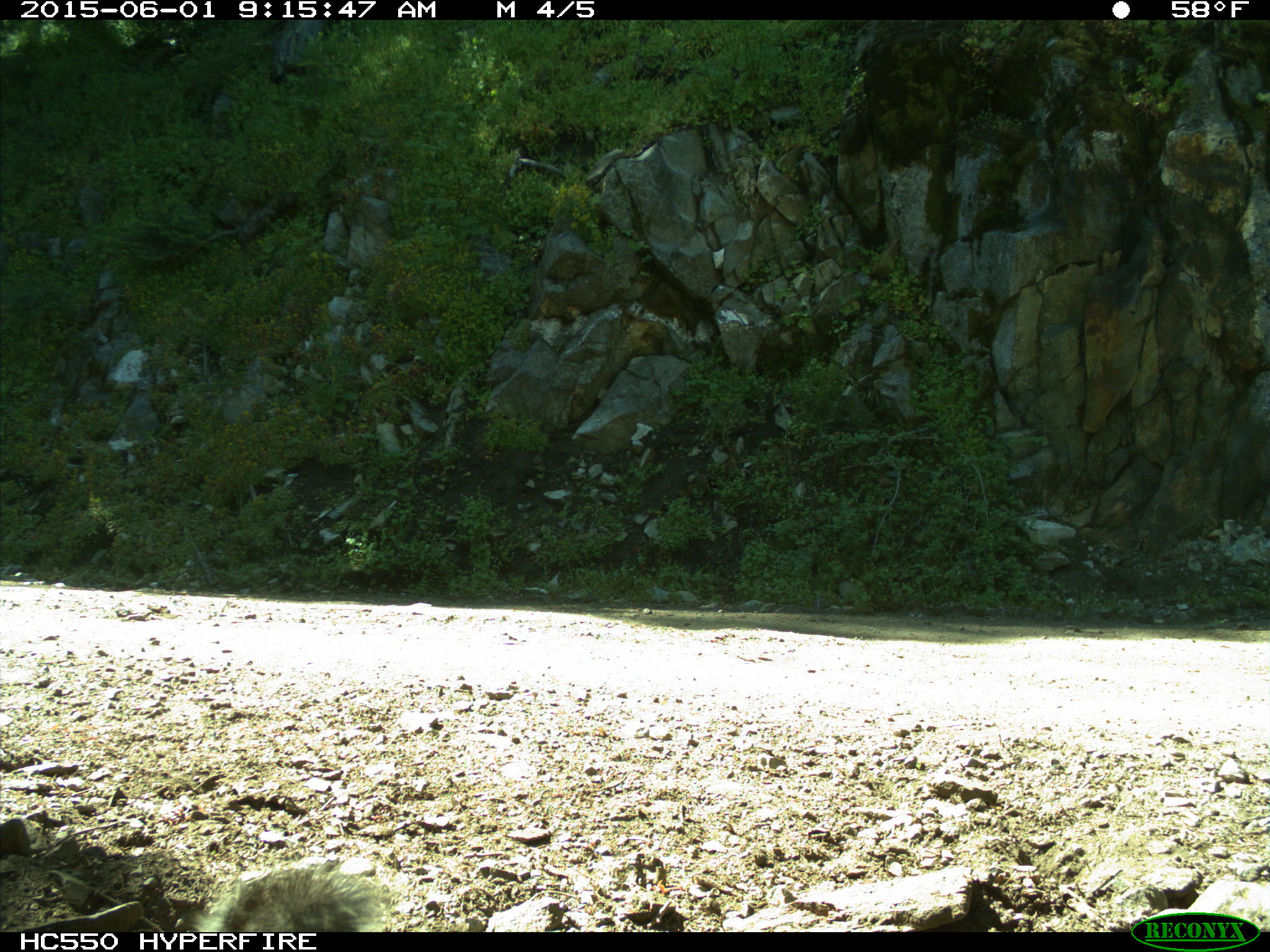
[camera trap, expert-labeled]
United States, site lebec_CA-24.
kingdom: Animalia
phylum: Chordata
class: Mammalia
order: Rodentia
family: Sciuridae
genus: Sciurus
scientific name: Sciurus carolinensis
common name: eastern gray squirrel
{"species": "Sciurus carolinensis (eastern gray squirrel)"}